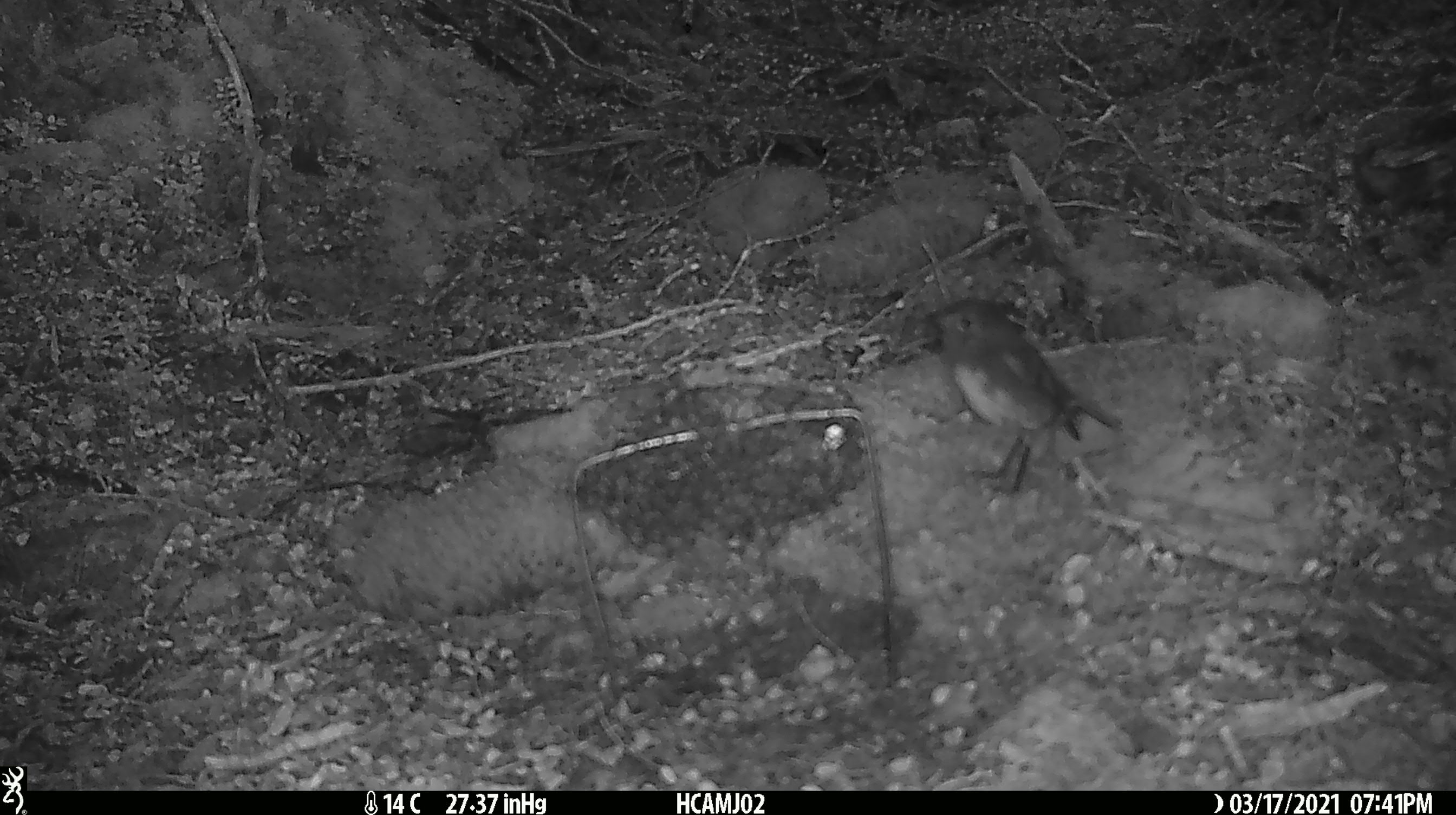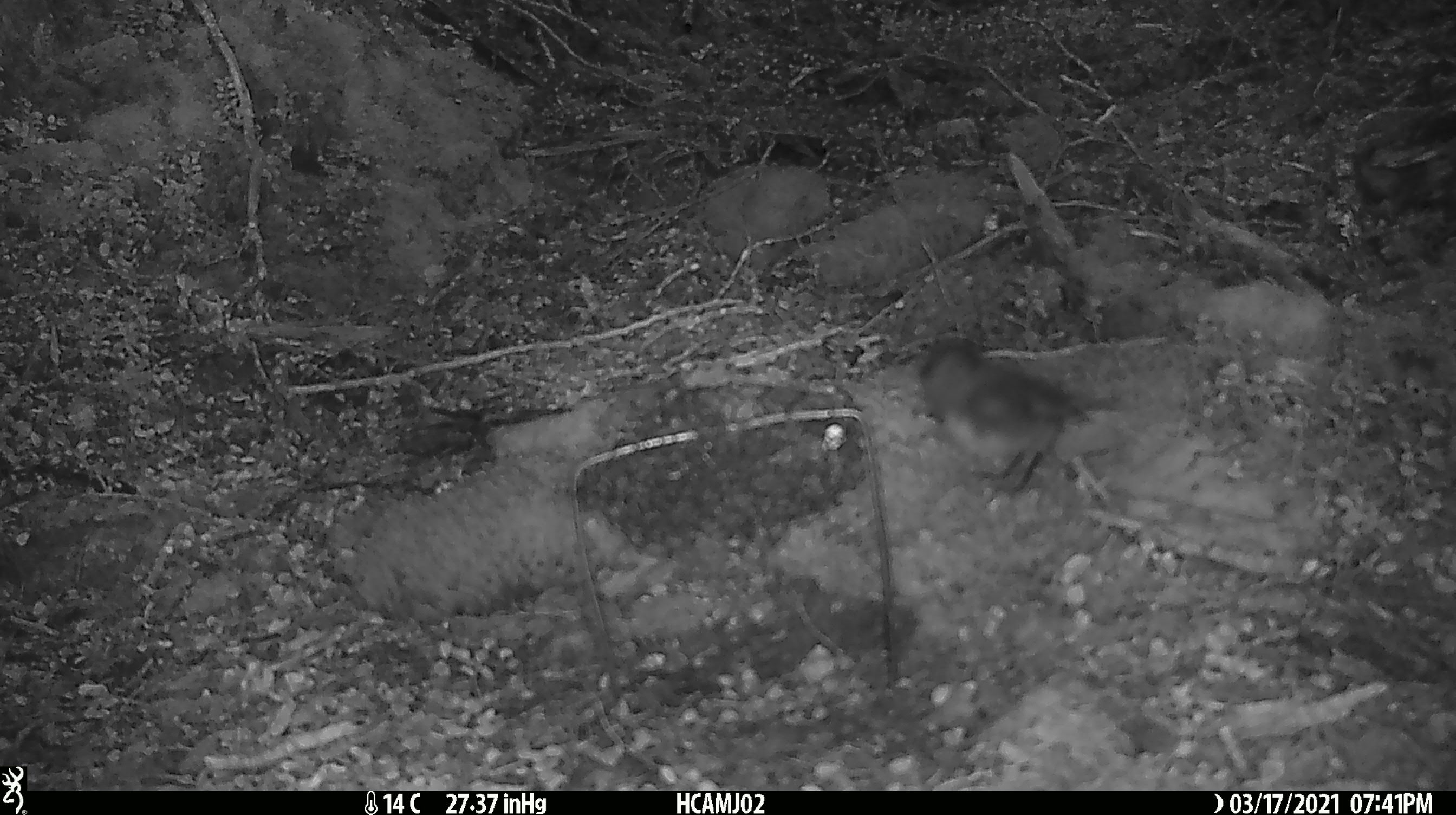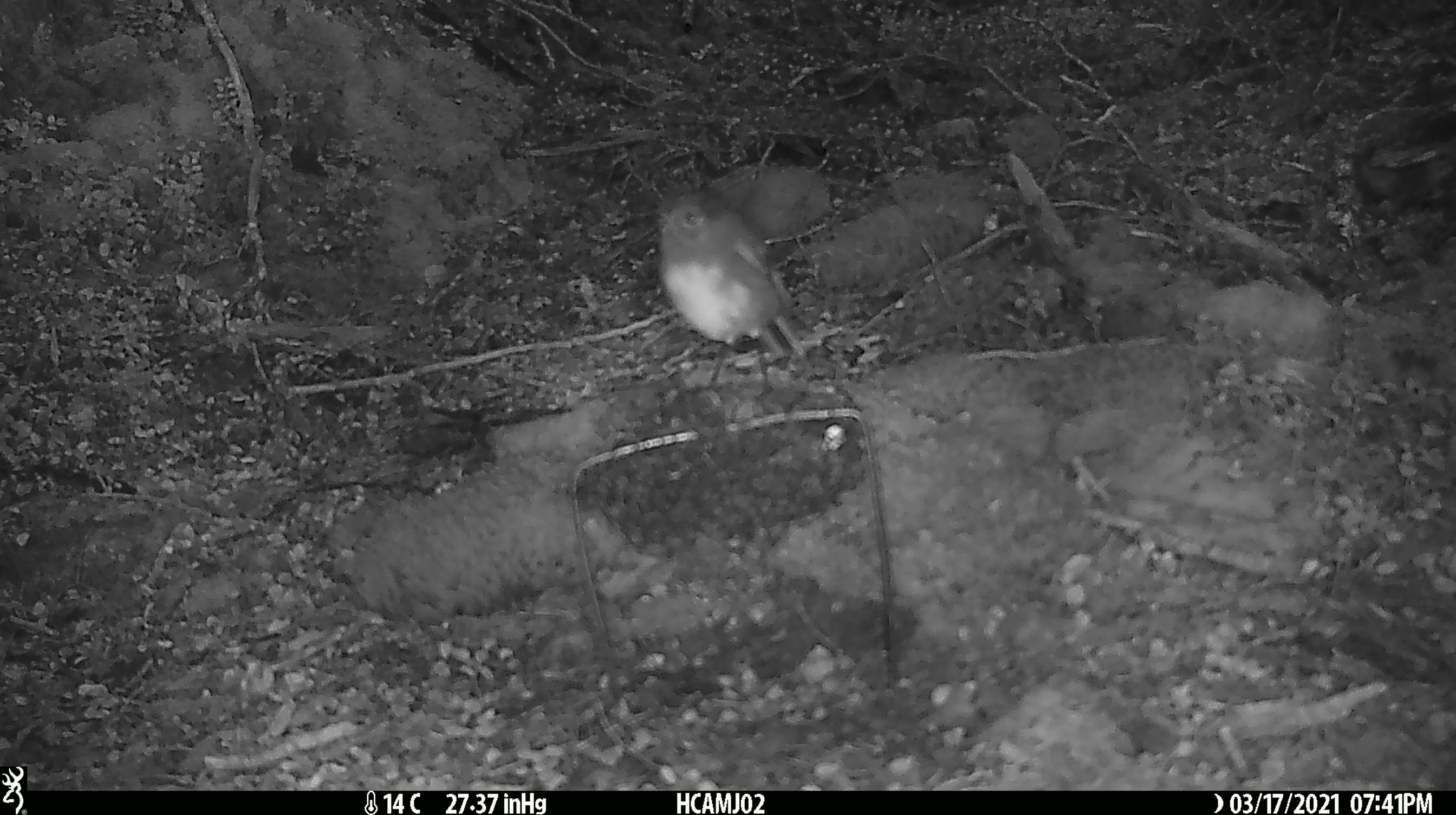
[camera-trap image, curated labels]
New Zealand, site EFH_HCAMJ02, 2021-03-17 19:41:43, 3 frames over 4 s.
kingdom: Animalia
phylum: Chordata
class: Aves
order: Passeriformes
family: Petroicidae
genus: Petroica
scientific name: Petroica australis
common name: new zealand robin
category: robin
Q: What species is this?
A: Robin (new zealand robin) (Petroica australis).